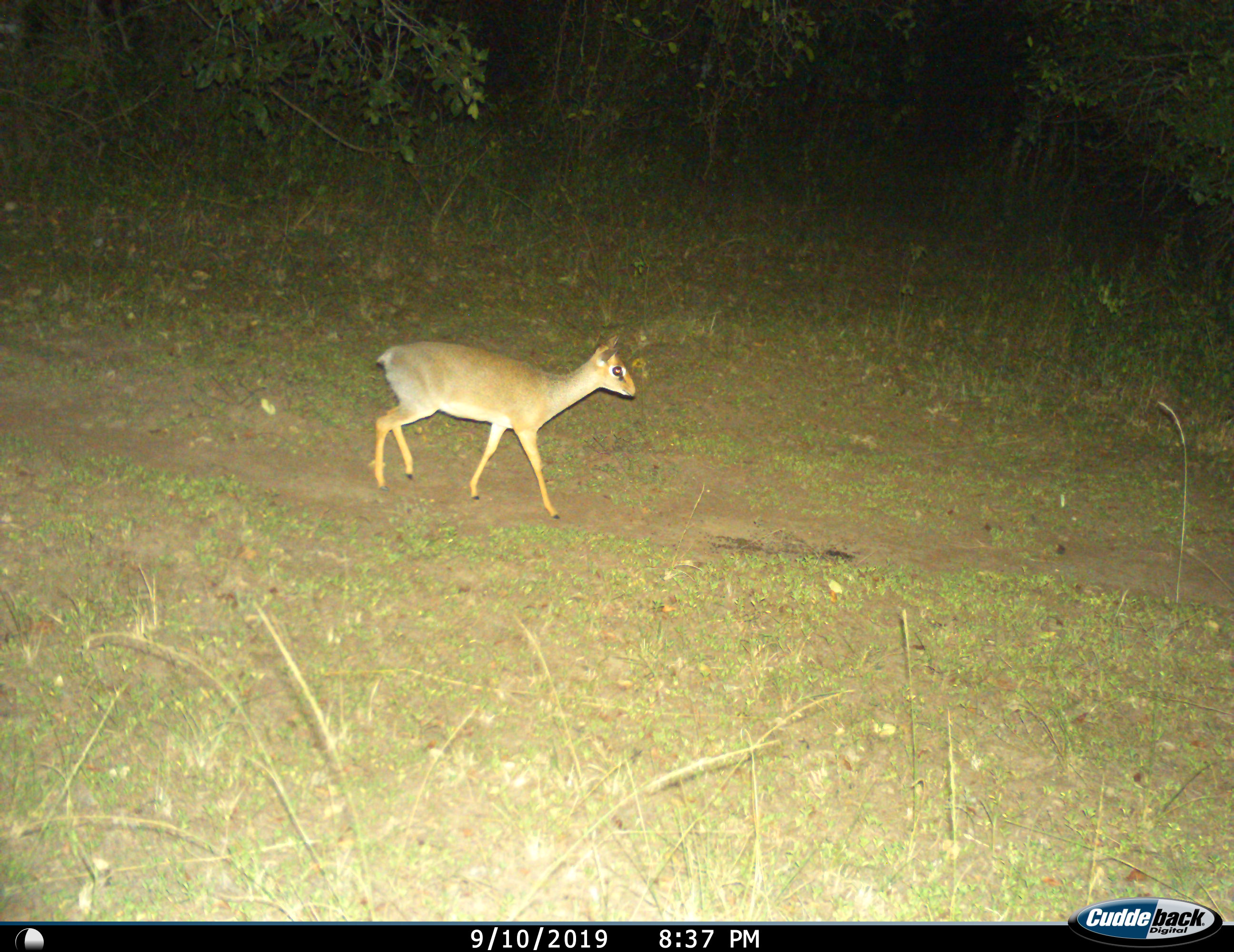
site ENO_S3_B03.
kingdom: Animalia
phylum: Chordata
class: Mammalia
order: Artiodactyla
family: Bovidae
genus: Madoqua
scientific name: Madoqua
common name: dik-dik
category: dikdik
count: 1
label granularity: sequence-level